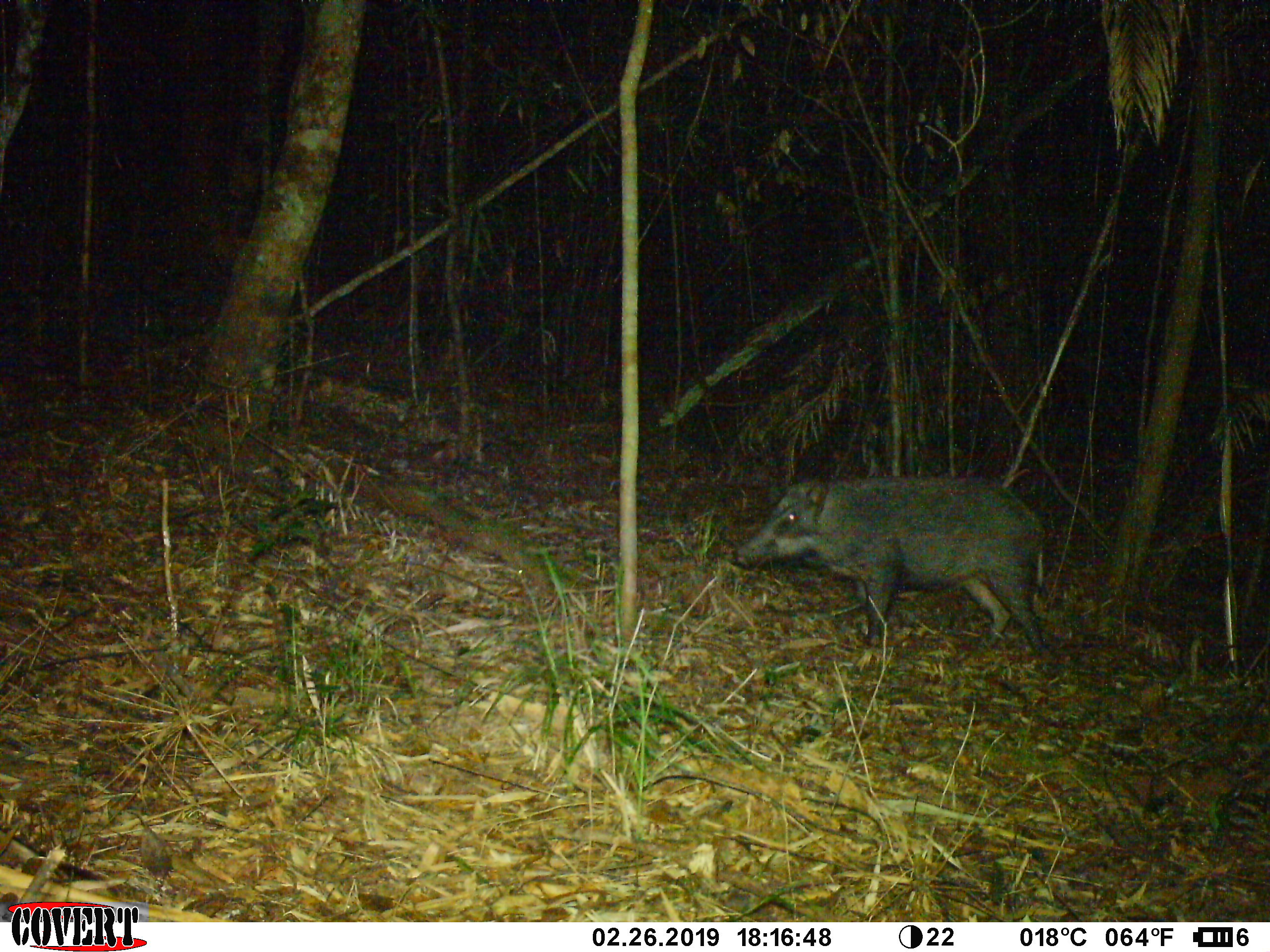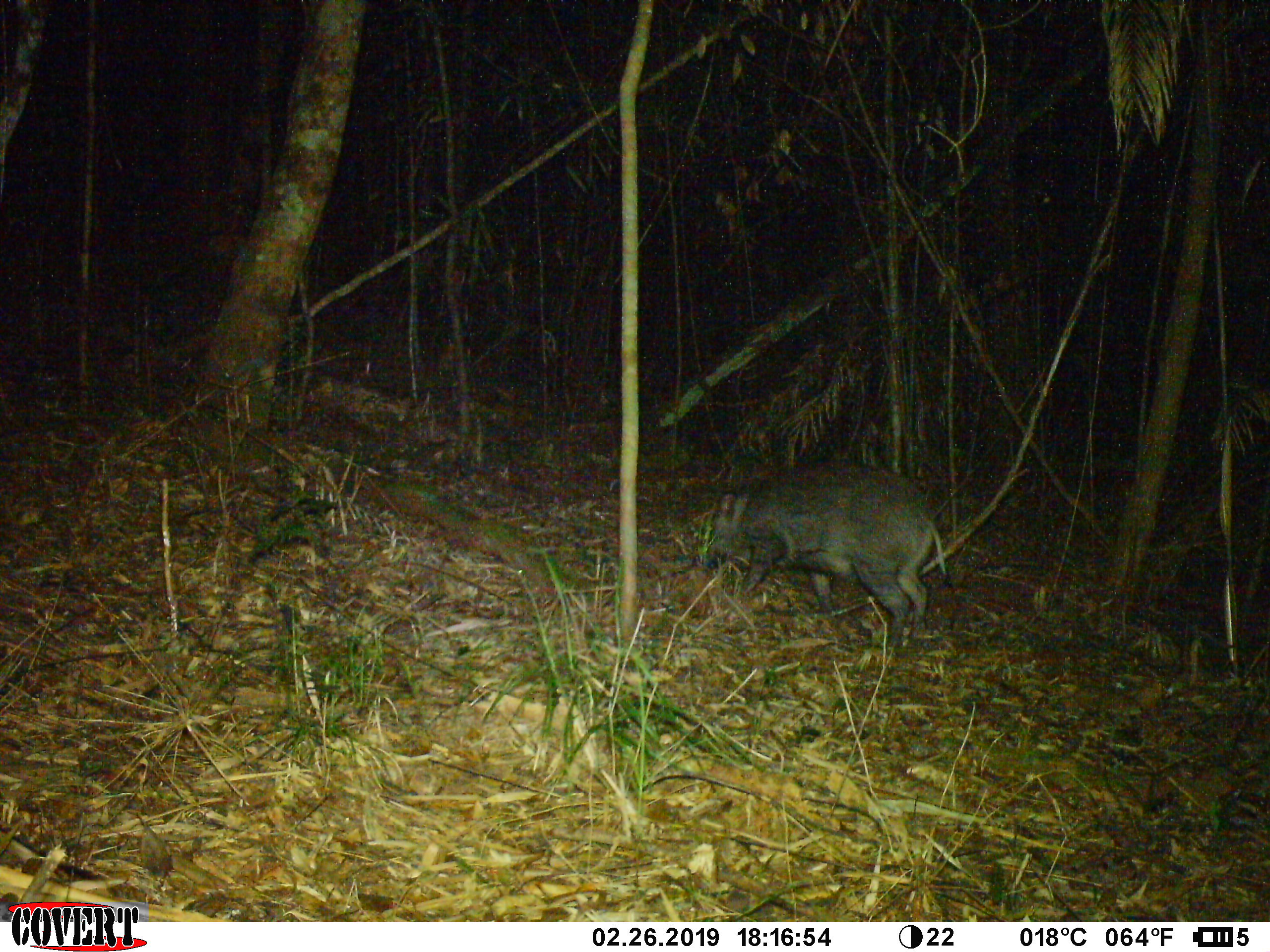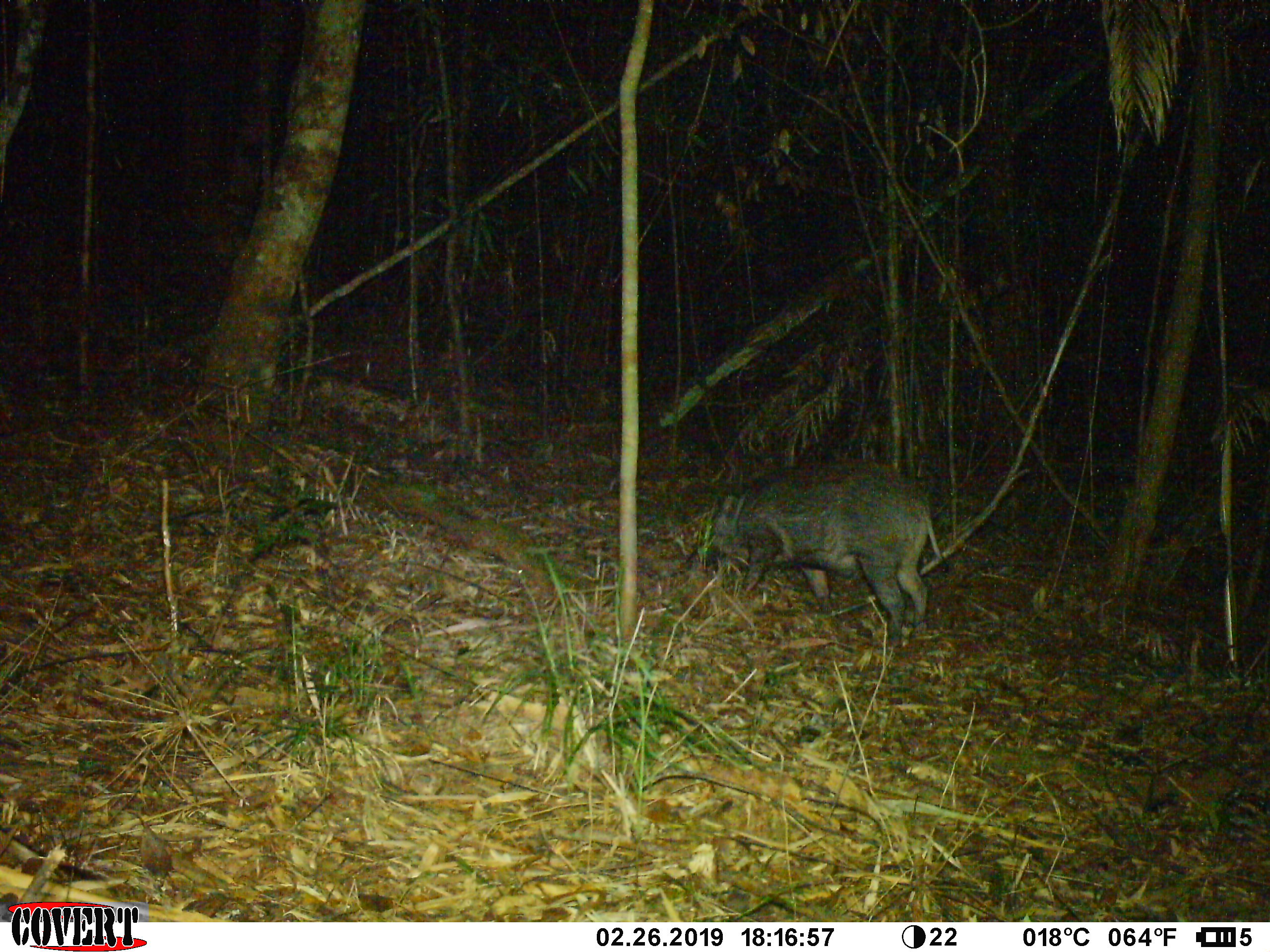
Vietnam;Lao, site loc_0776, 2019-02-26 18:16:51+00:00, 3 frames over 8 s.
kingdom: Animalia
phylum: Chordata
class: Mammalia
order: Artiodactyla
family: Suidae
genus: Sus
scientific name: Sus scrofa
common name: eurasian wild pig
Eurasian wild pig (Sus scrofa). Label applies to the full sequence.